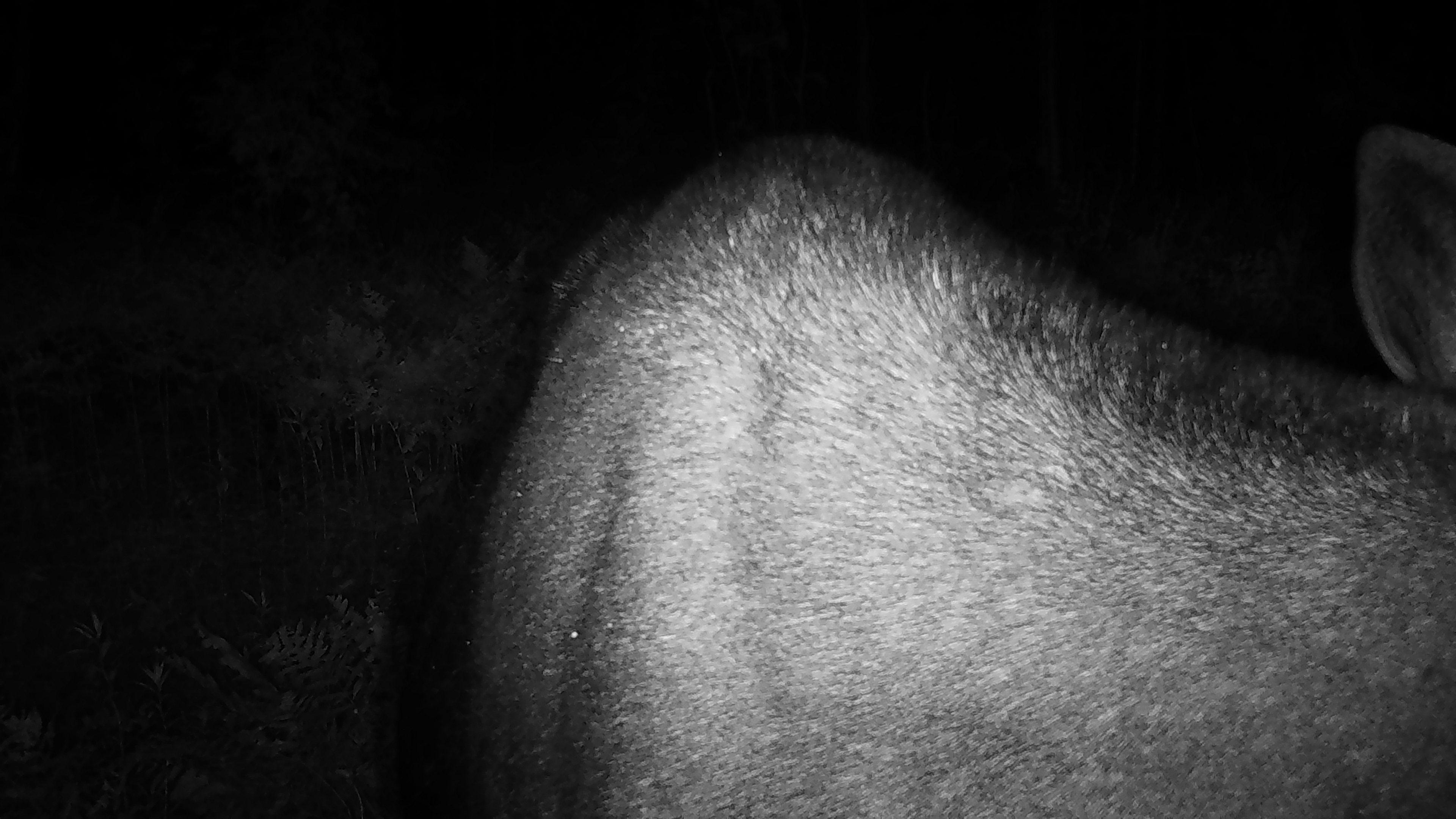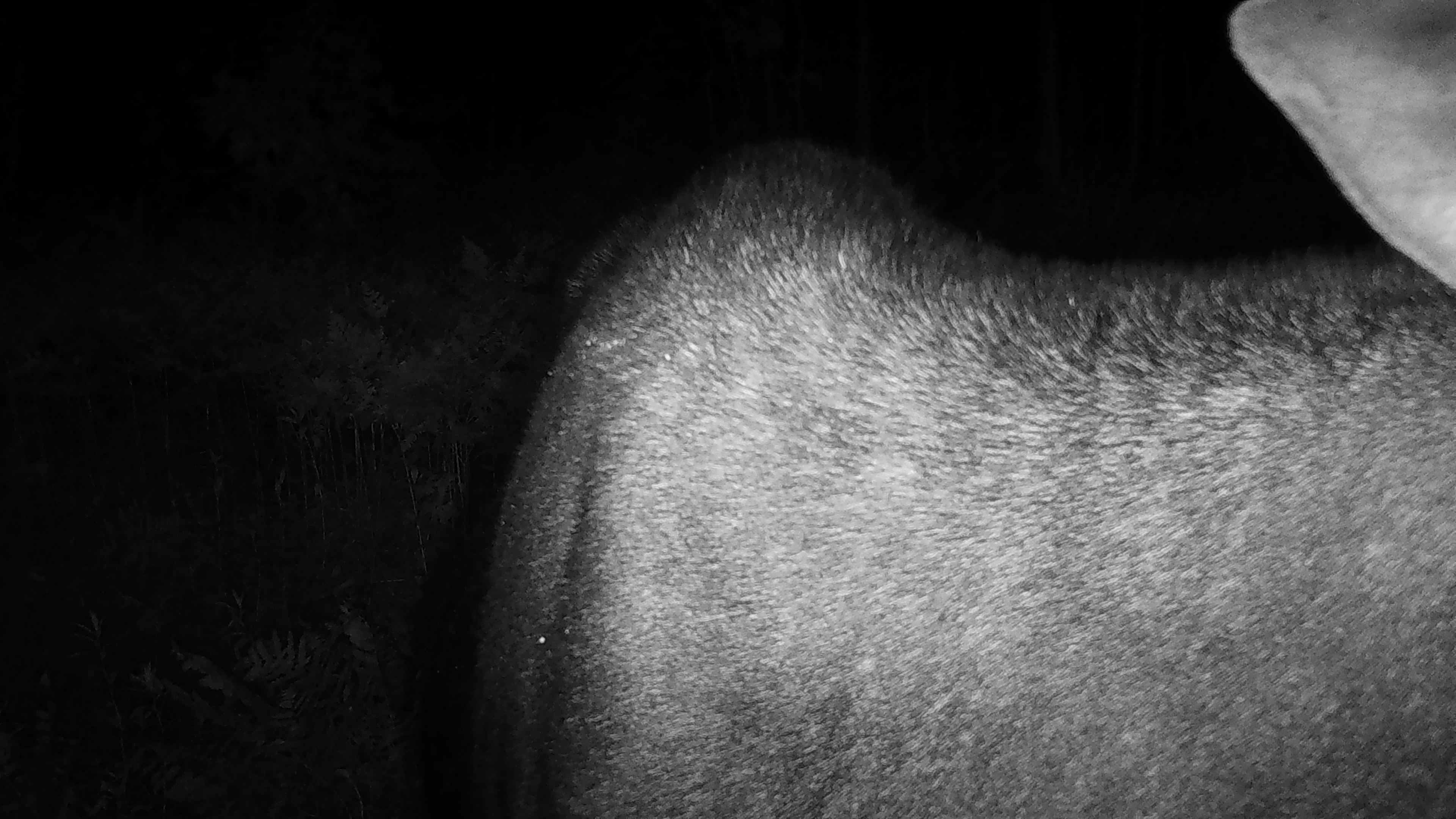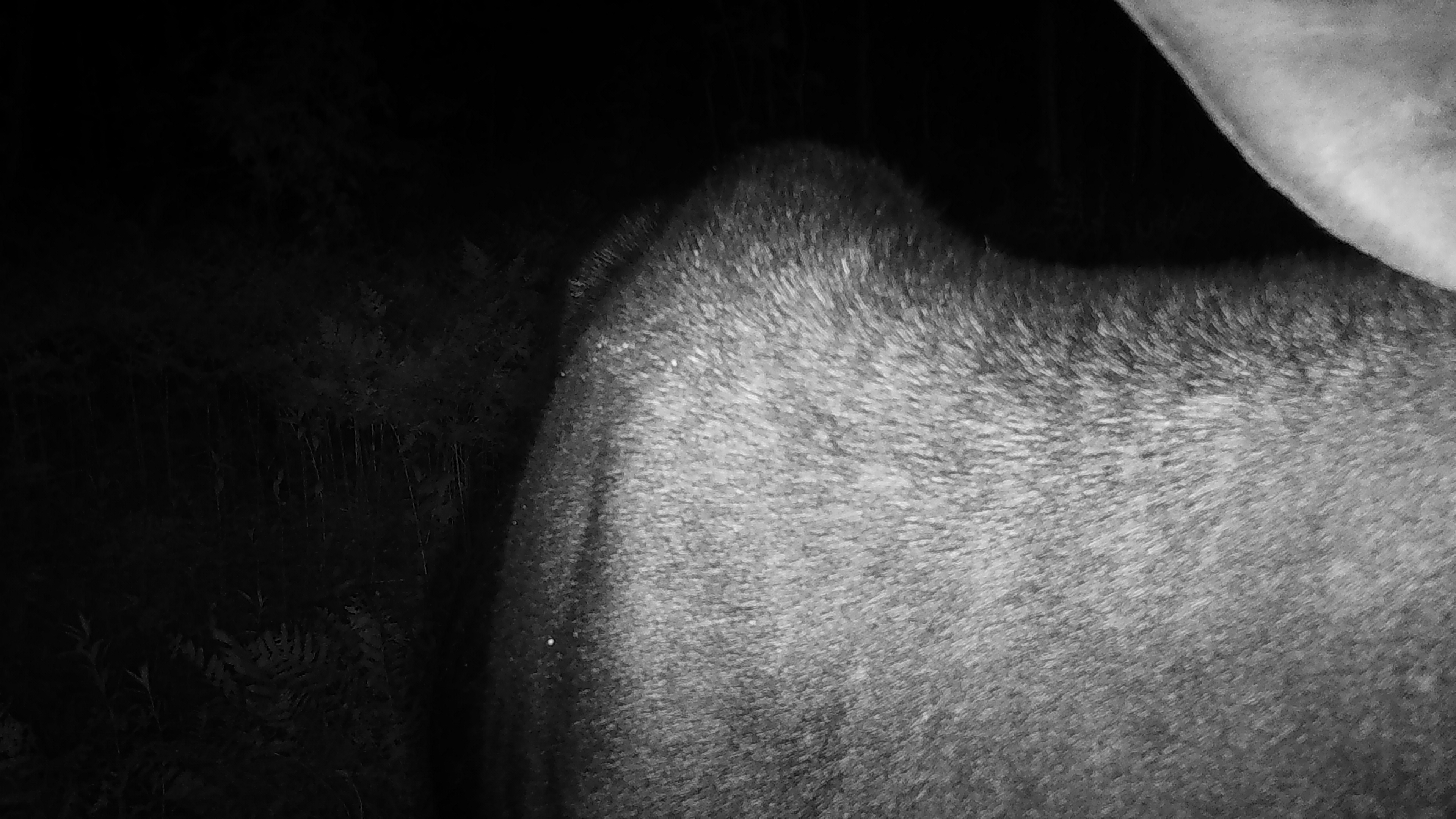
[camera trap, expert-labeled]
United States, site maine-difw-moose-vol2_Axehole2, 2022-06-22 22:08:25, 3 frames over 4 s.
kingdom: Animalia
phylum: Chordata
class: Mammalia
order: Artiodactyla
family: Cervidae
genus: Alces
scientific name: Alces alces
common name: moose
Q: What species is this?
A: Moose (Alces alces).